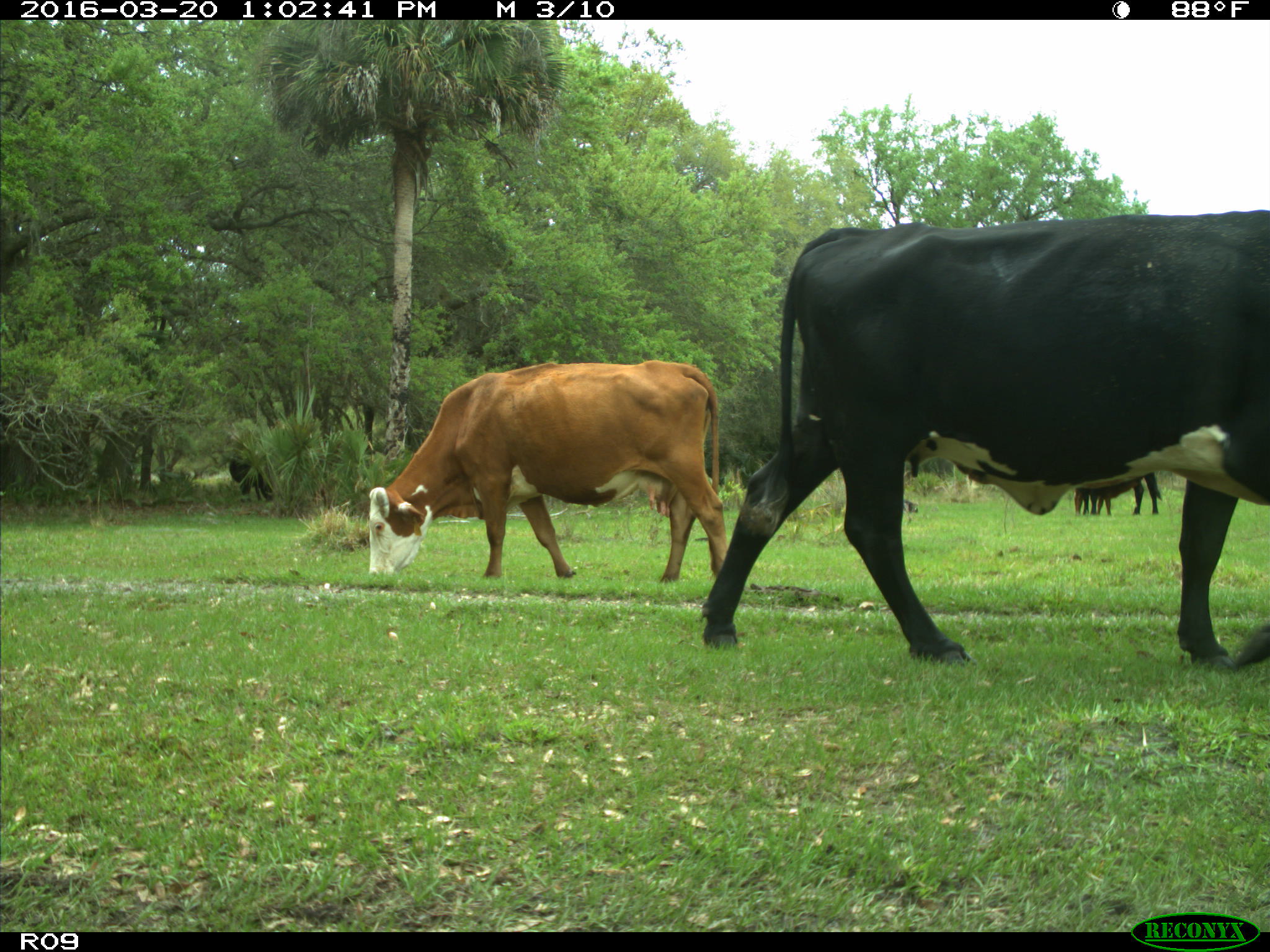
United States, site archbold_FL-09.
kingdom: Animalia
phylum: Chordata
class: Mammalia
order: Artiodactyla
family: Bovidae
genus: Bos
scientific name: Bos taurus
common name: domestic cow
Bos taurus (domestic cow).